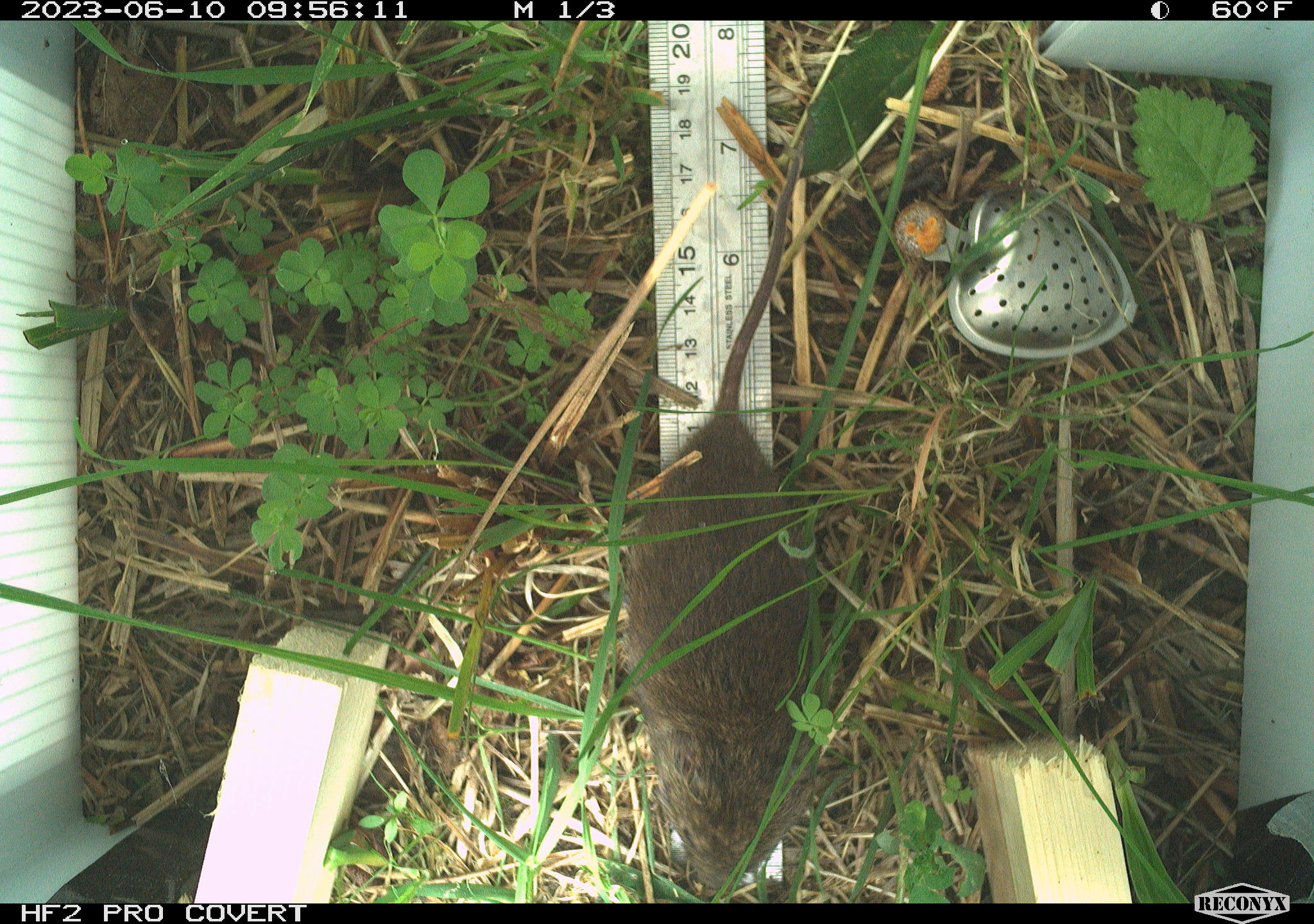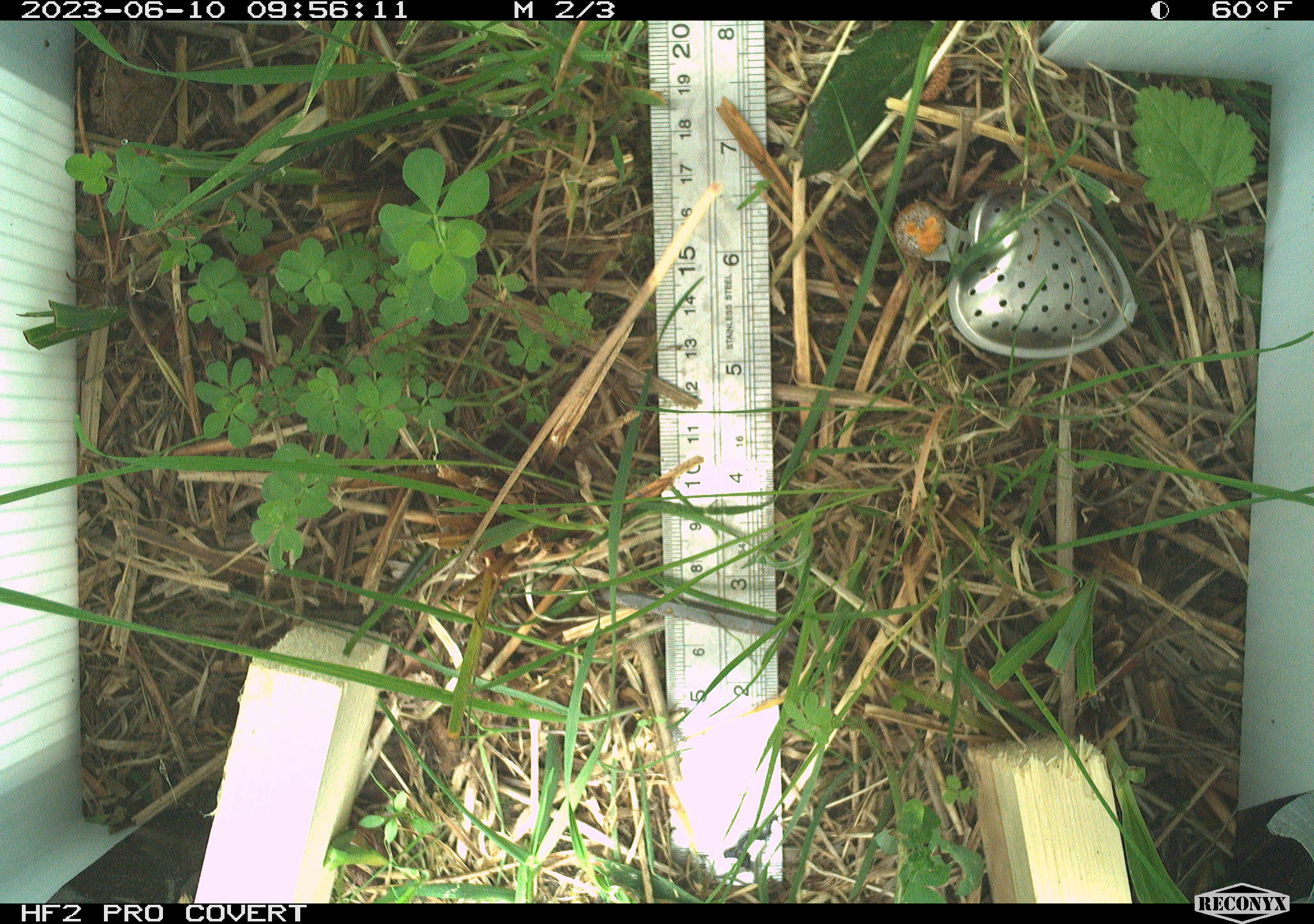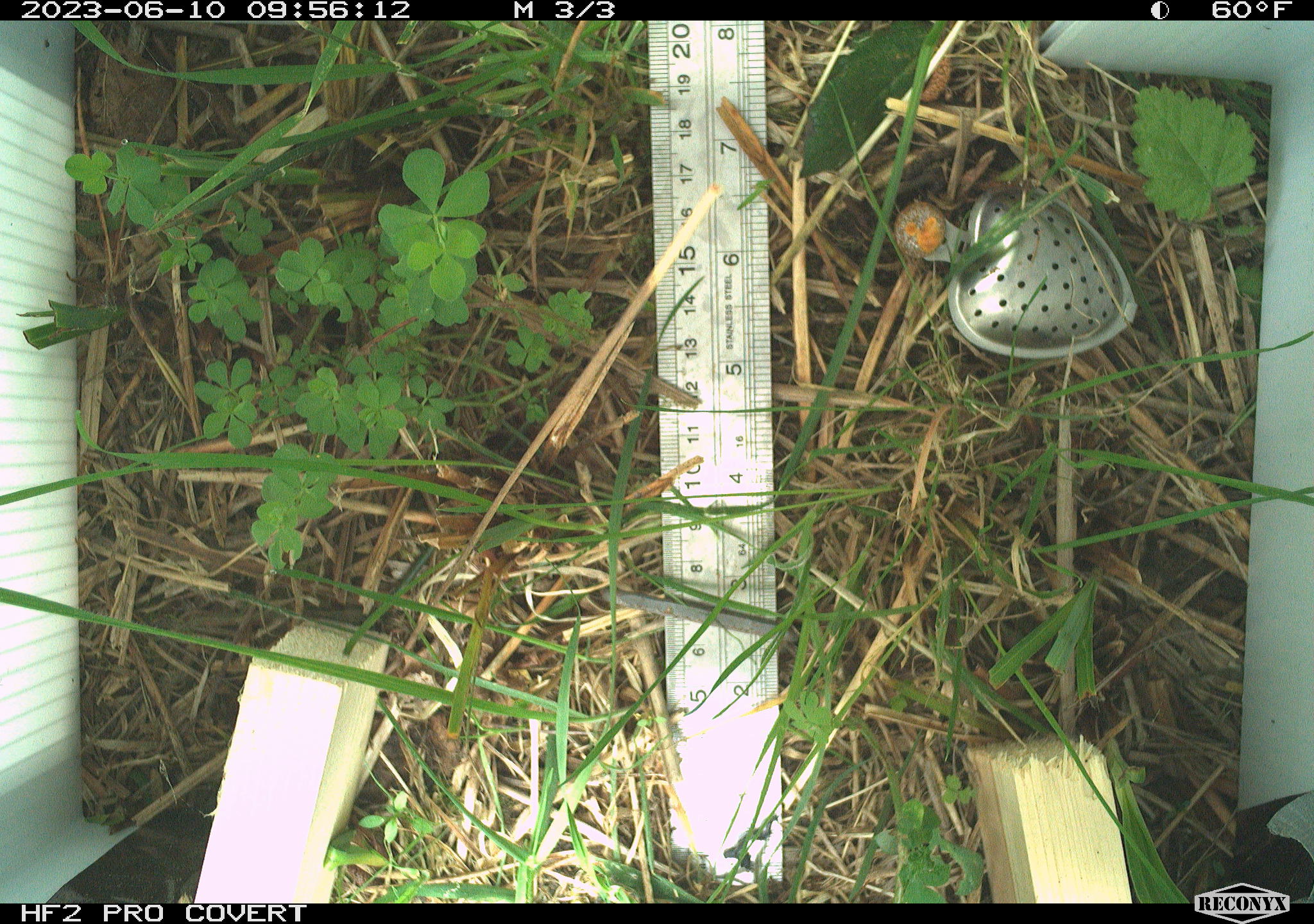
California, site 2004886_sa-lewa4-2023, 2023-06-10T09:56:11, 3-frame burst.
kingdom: Animalia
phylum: Chordata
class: Mammalia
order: Rodentia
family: Cricetidae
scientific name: Cricetidae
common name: hamsters, voles, lemmings, and allies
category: cricetidae family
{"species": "cricetidae family (hamsters, voles, lemmings, and allies) (Cricetidae)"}